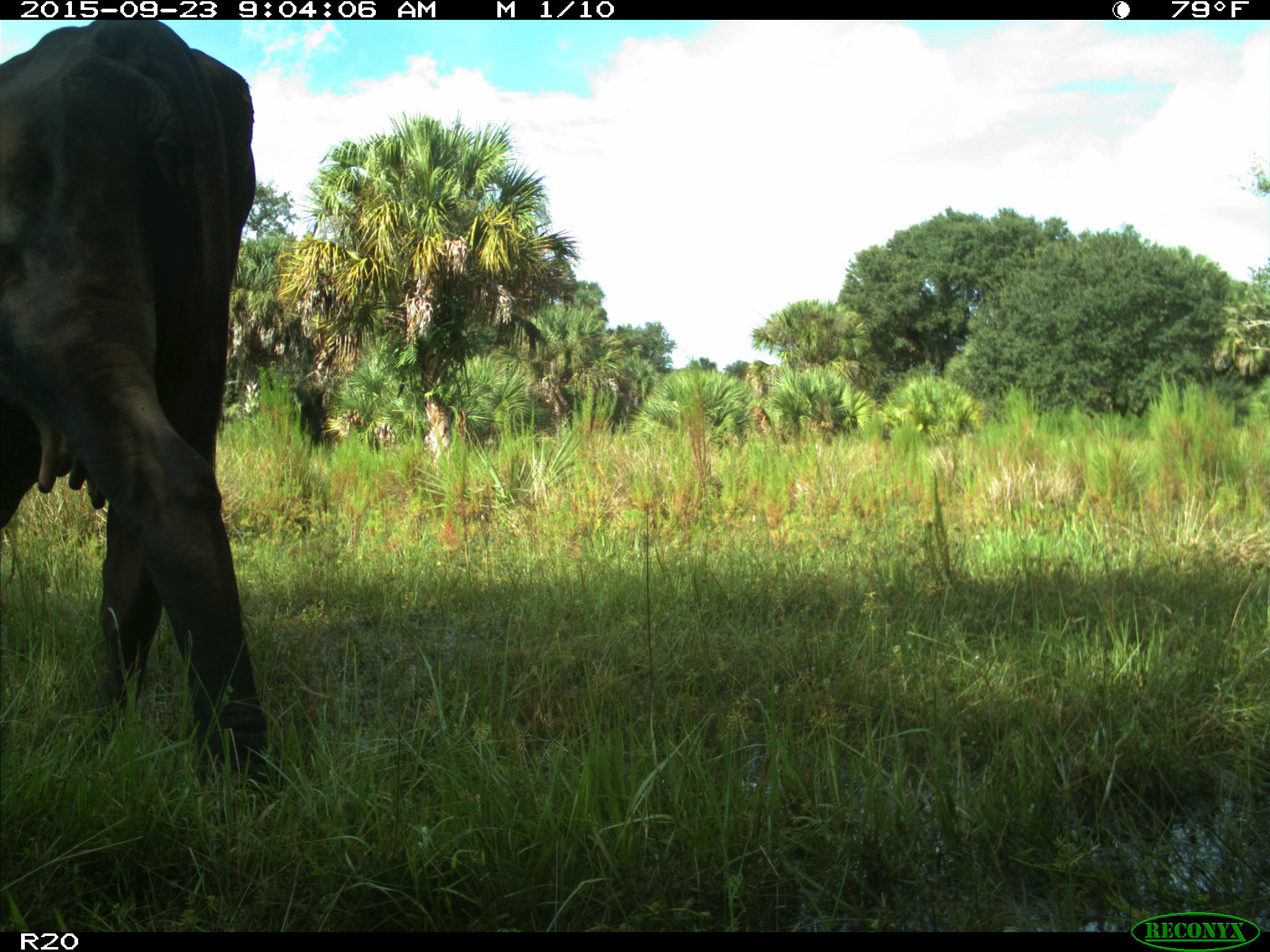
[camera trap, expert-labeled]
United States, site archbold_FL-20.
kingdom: Animalia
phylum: Chordata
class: Mammalia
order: Artiodactyla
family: Bovidae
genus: Bos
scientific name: Bos taurus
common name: domestic cow